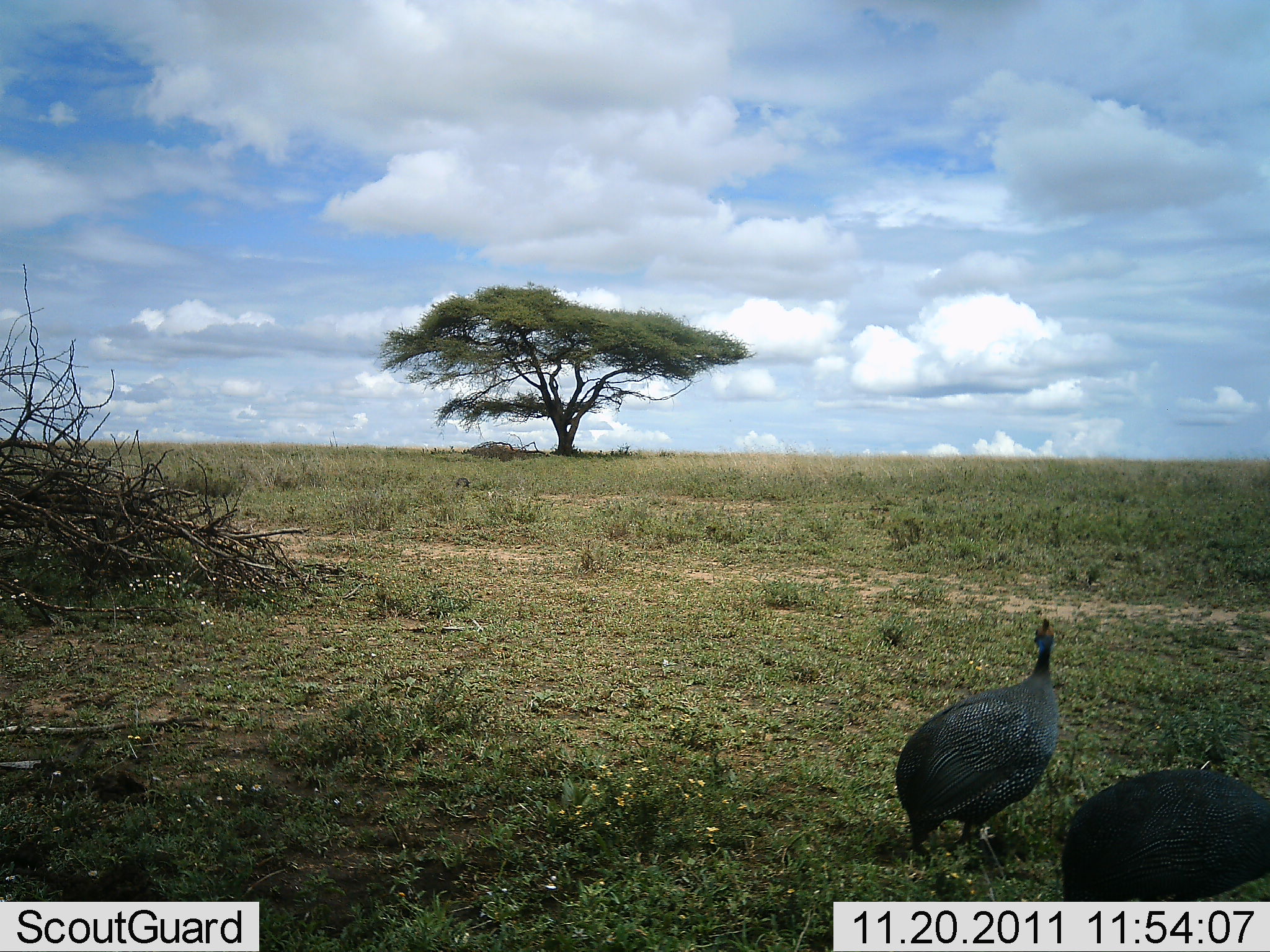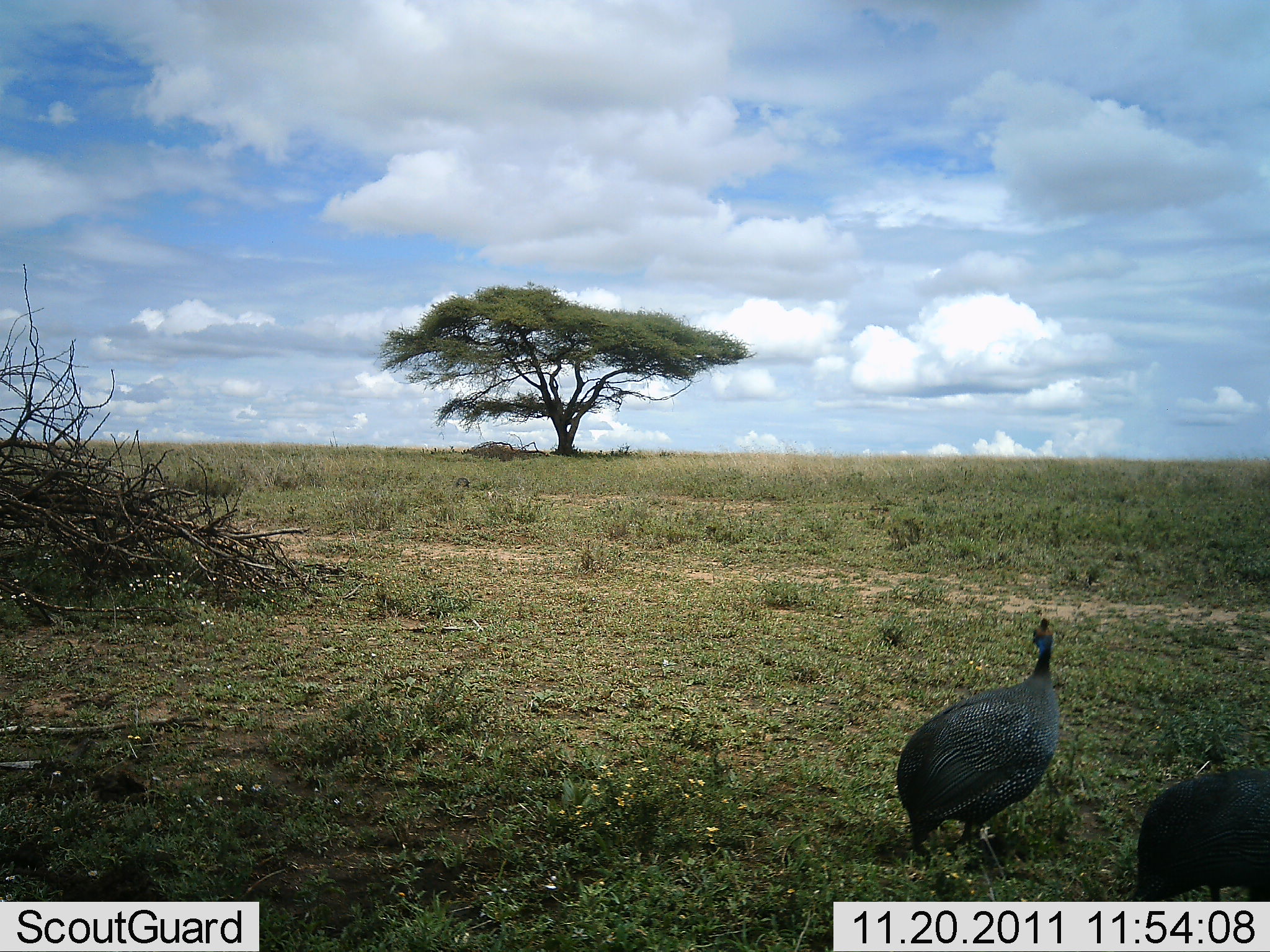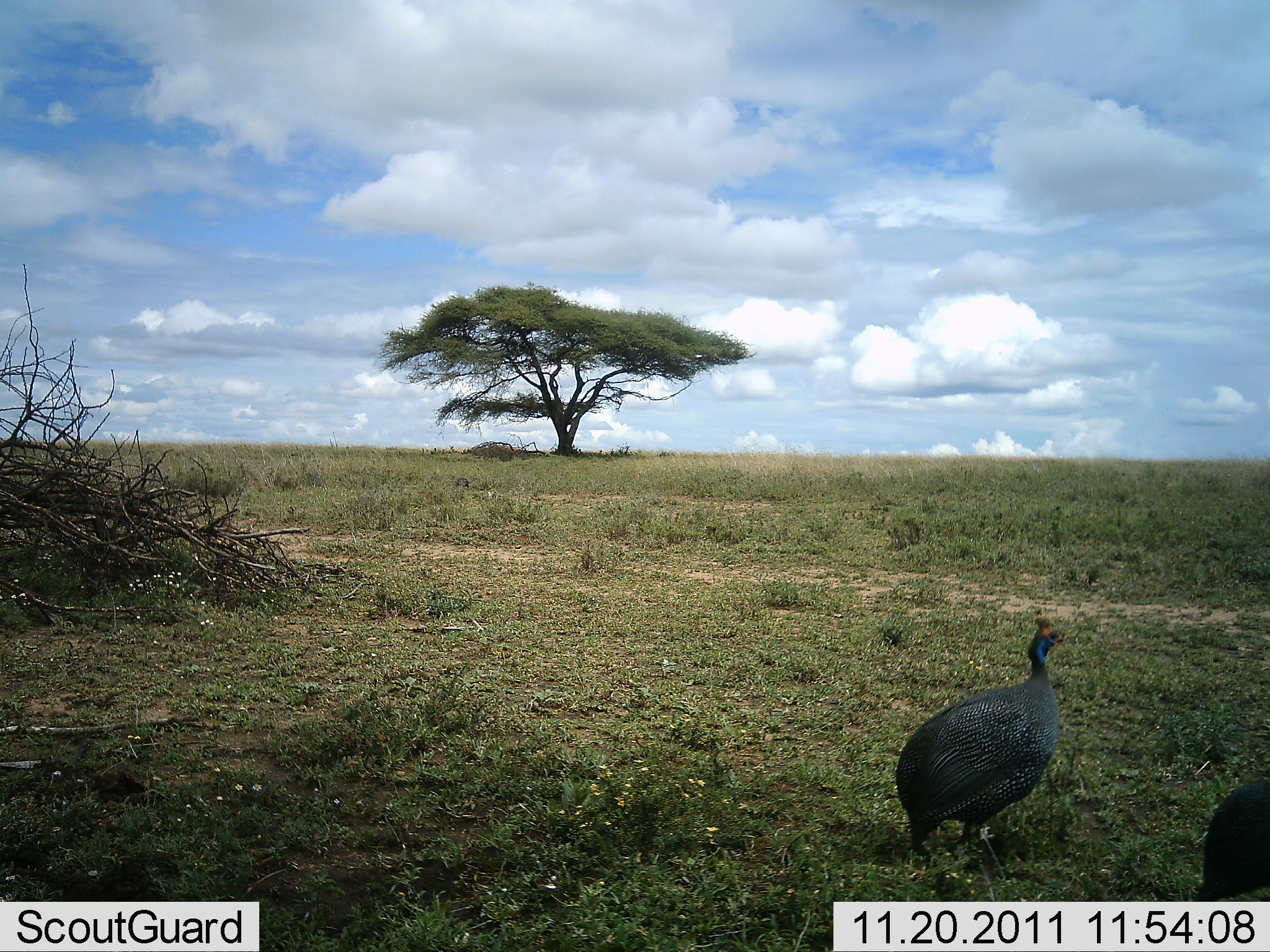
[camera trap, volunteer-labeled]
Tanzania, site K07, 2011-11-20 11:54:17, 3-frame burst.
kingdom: Animalia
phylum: Chordata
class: Aves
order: Galliformes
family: Numididae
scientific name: Numididae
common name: guinea fowl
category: guineafowl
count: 2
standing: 81%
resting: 0%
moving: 25%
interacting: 0%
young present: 0%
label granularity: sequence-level